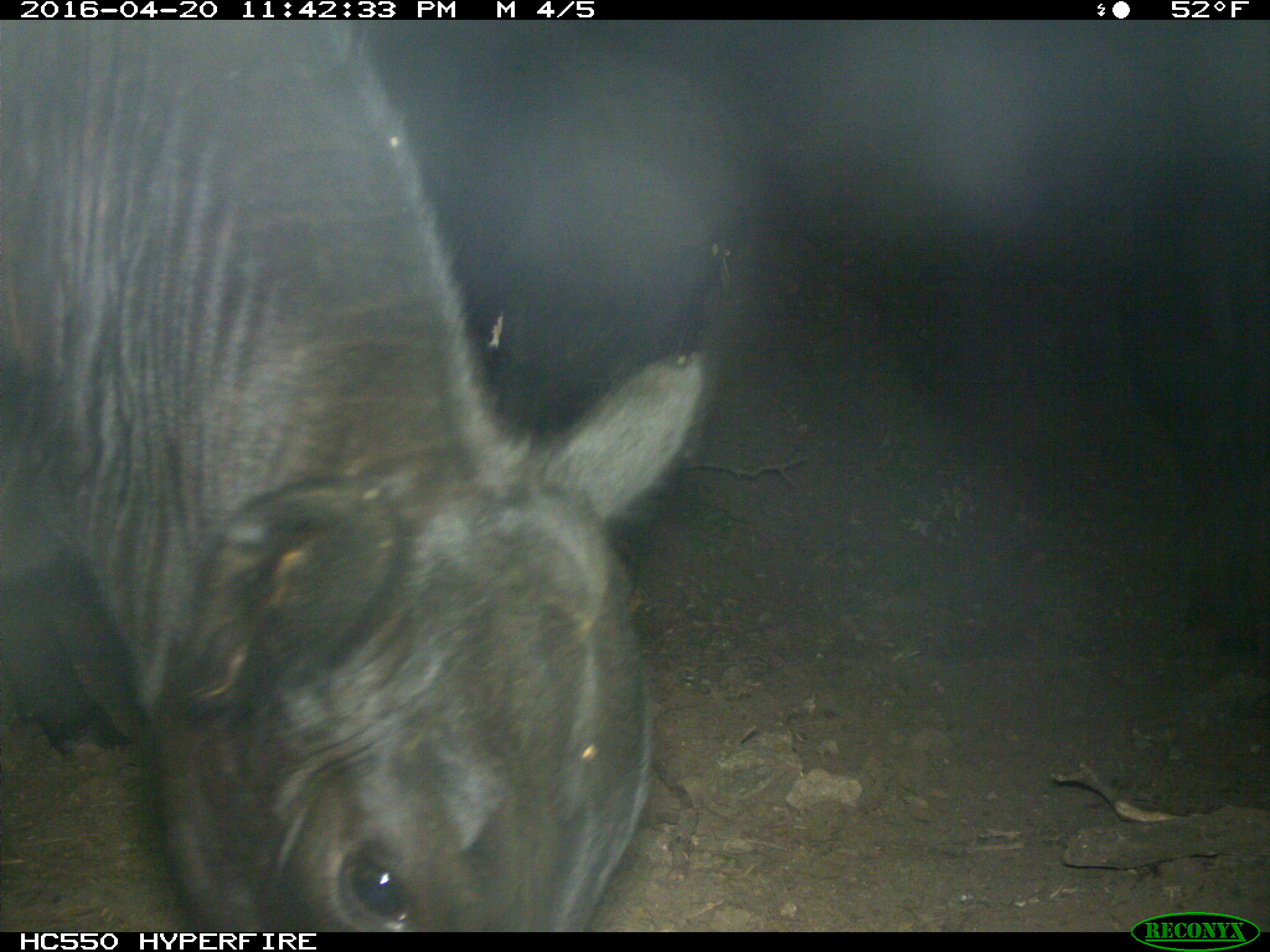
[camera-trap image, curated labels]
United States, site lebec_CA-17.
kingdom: Animalia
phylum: Chordata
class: Mammalia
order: Artiodactyla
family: Bovidae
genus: Bos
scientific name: Bos taurus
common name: domestic cow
Bos taurus (domestic cow).